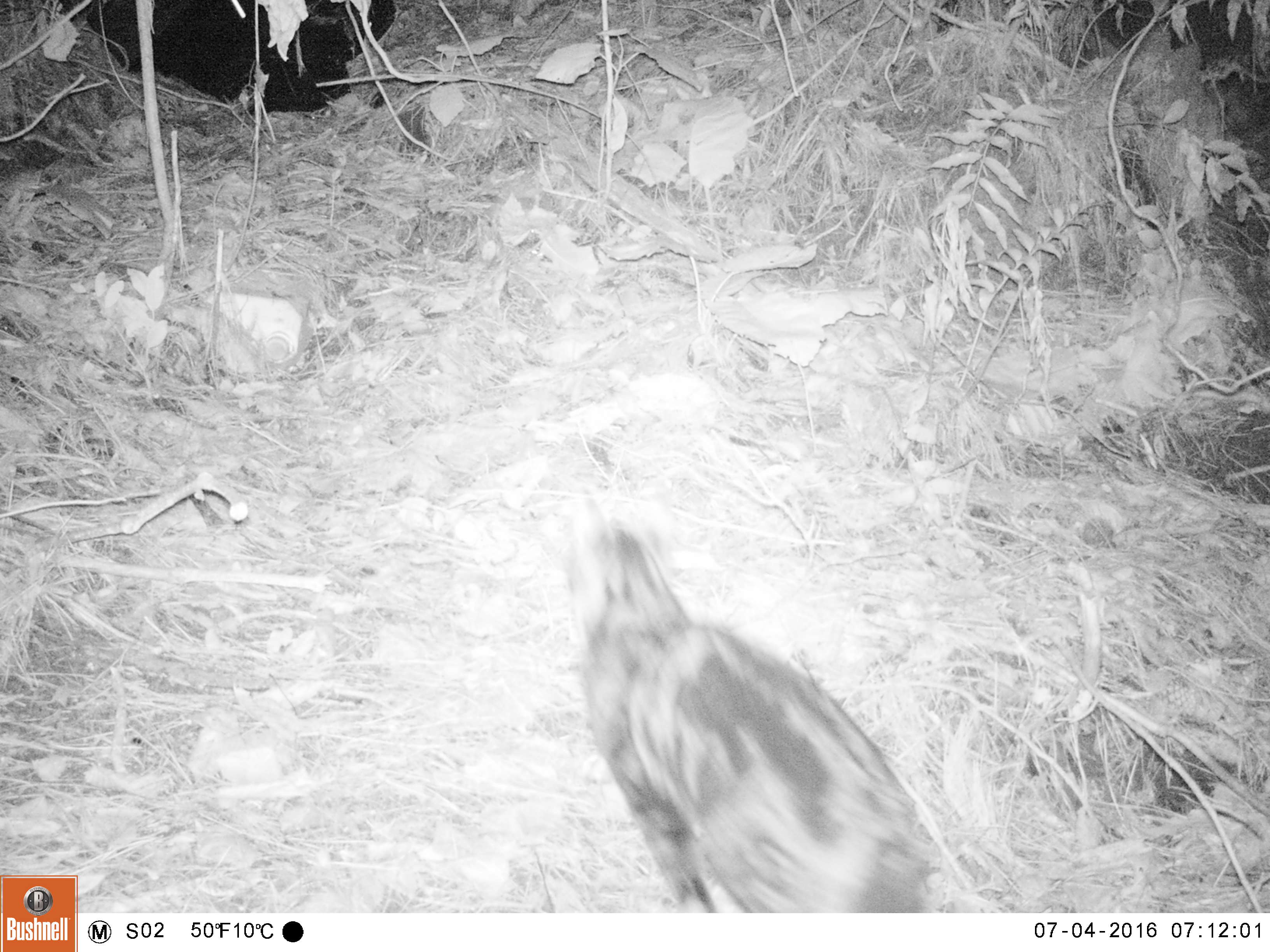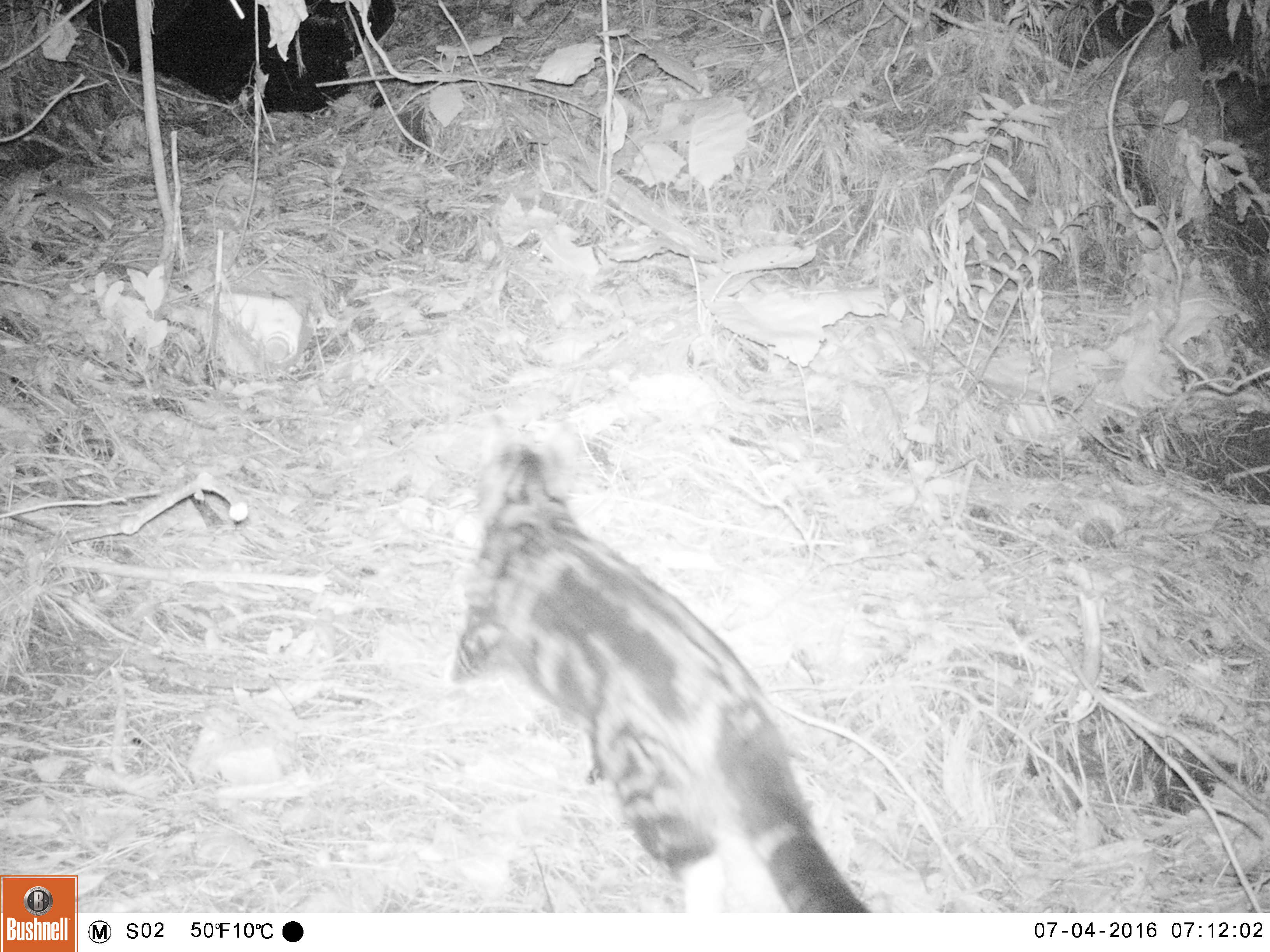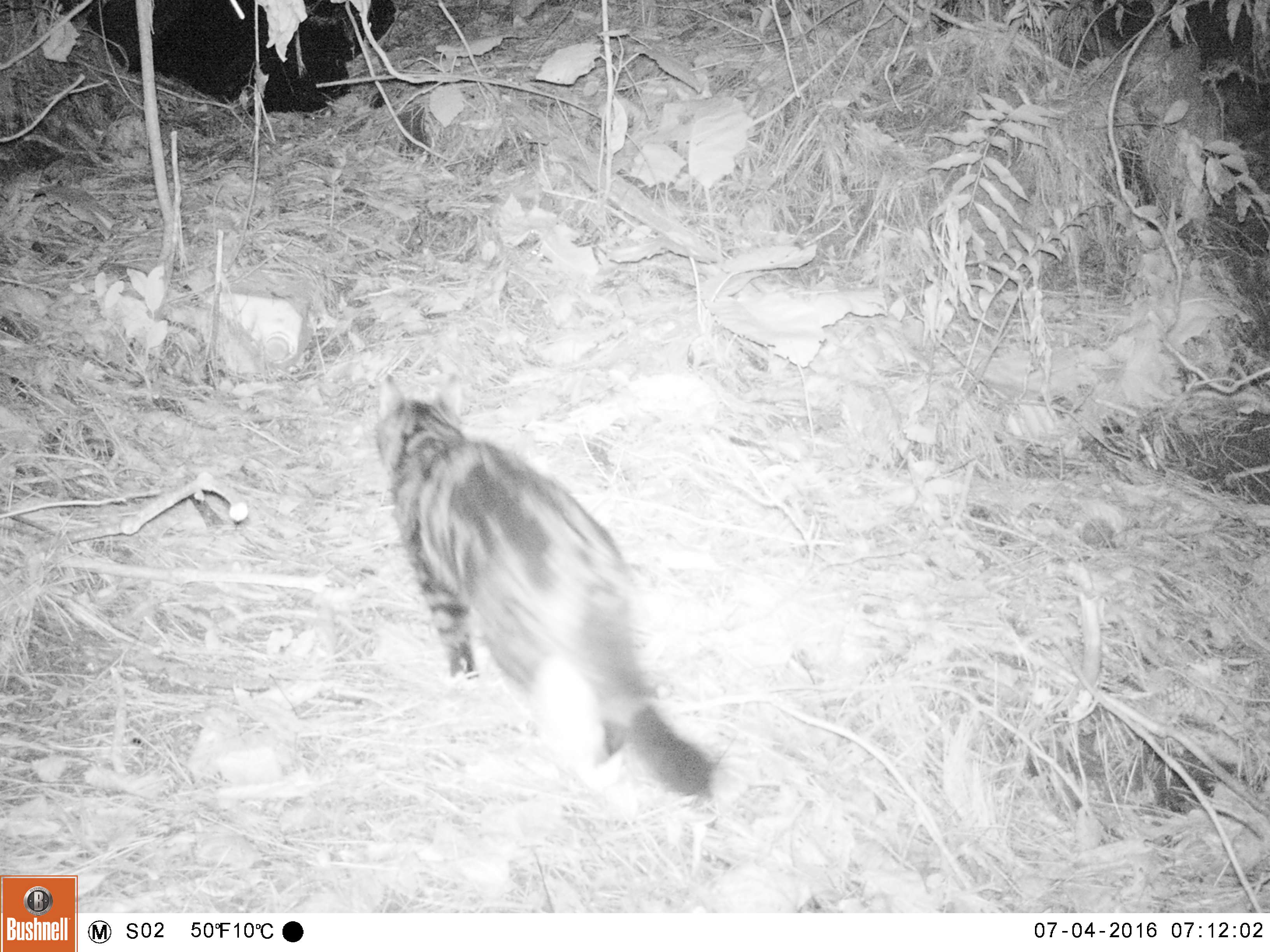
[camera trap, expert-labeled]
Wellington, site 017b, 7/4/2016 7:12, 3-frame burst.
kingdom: Animalia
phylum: Chordata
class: Mammalia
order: Carnivora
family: Felidae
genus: Felis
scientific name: Felis catus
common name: cat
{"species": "cat (Felis catus)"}